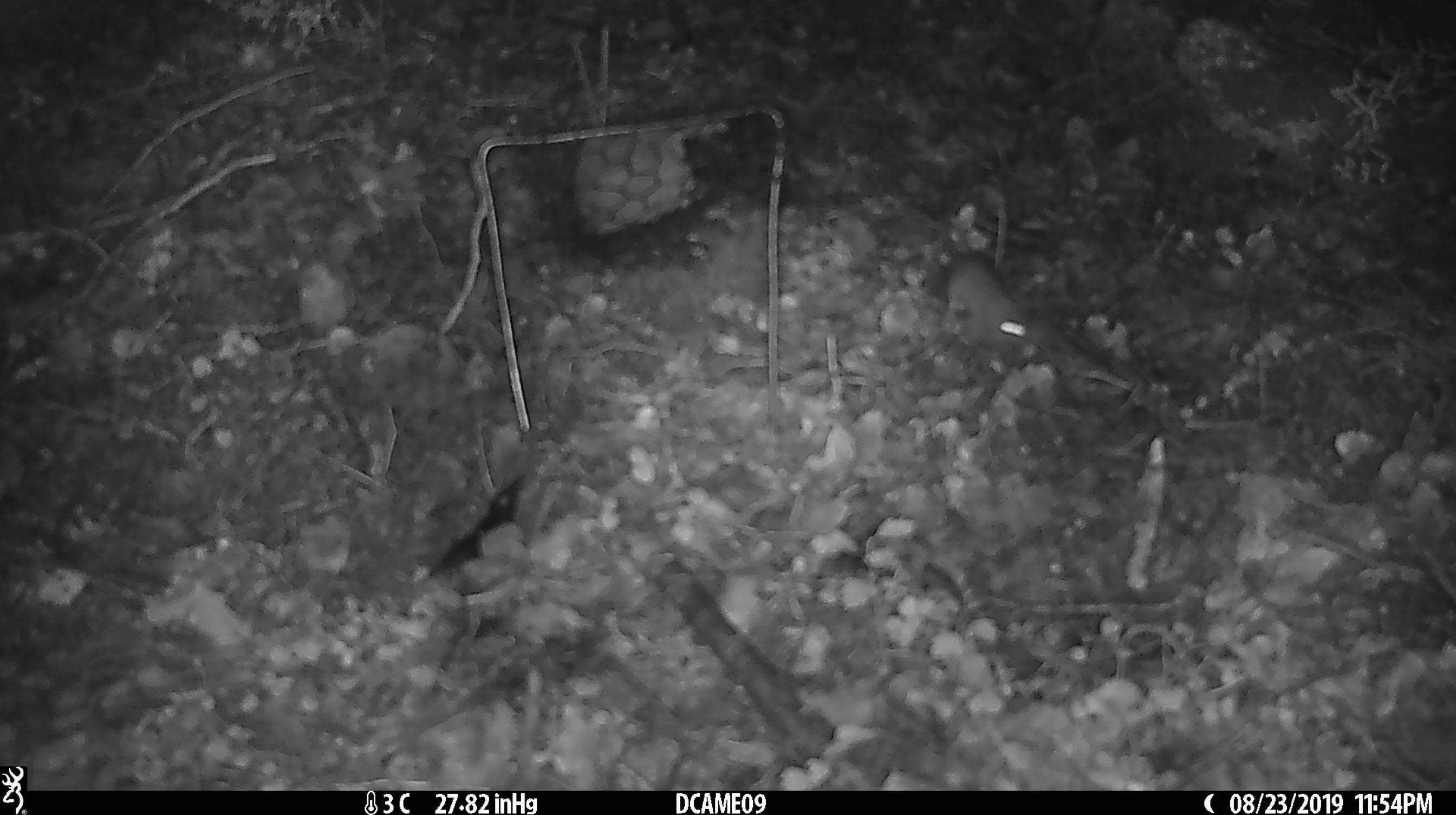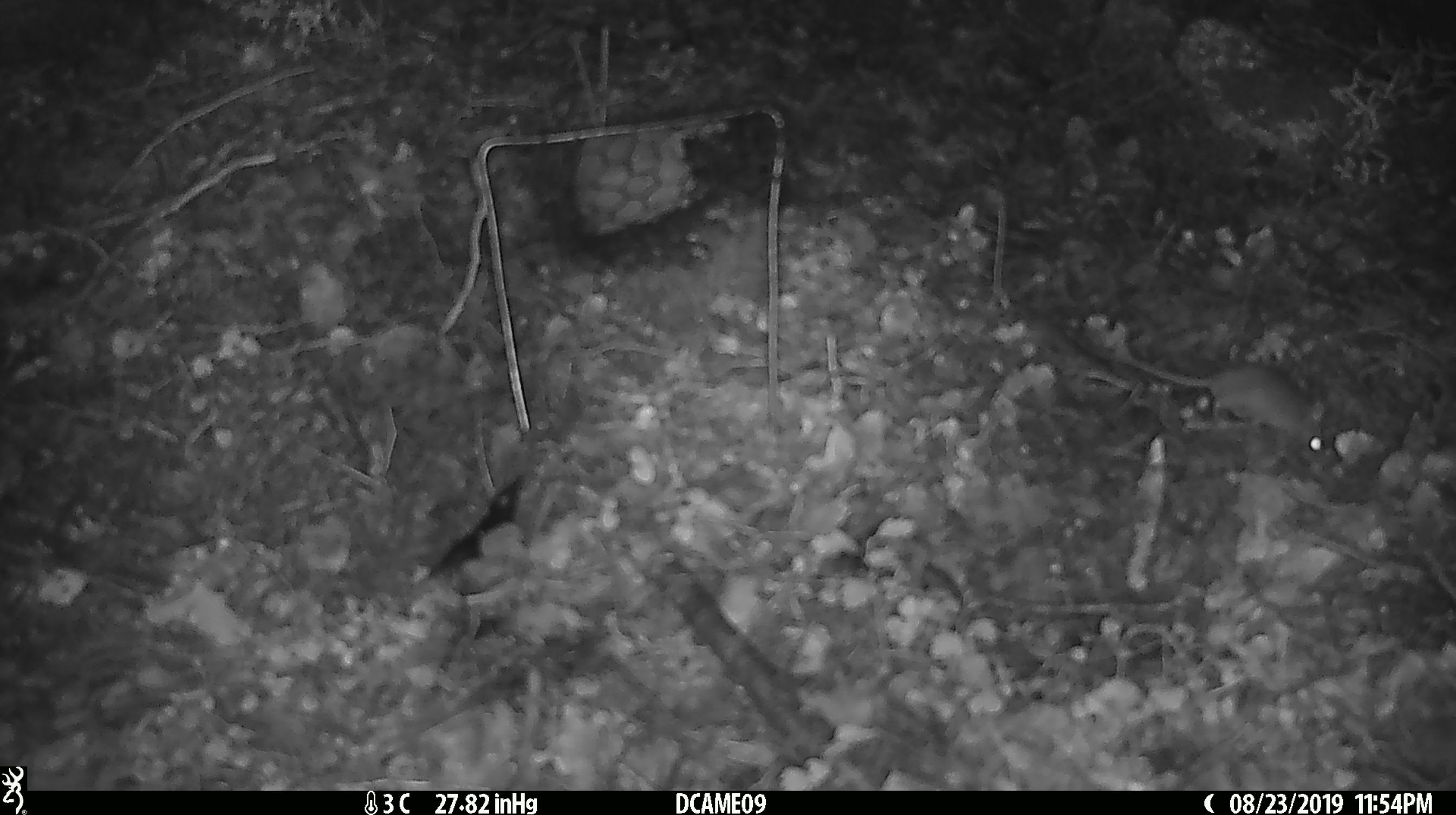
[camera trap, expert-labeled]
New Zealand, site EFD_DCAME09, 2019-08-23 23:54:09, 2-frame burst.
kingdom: Animalia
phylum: Chordata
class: Mammalia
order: Rodentia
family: Muridae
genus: Mus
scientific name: Mus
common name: mouse